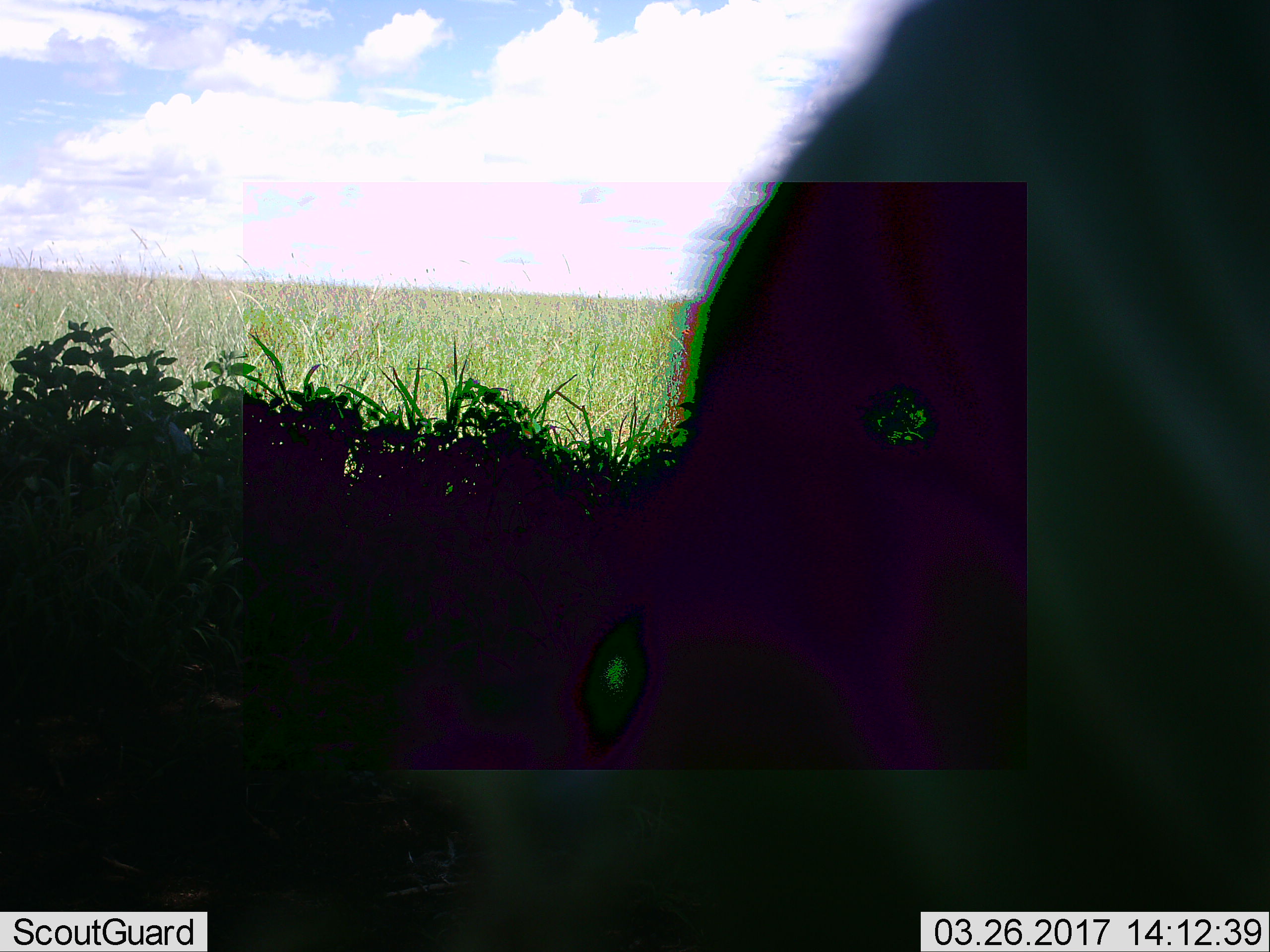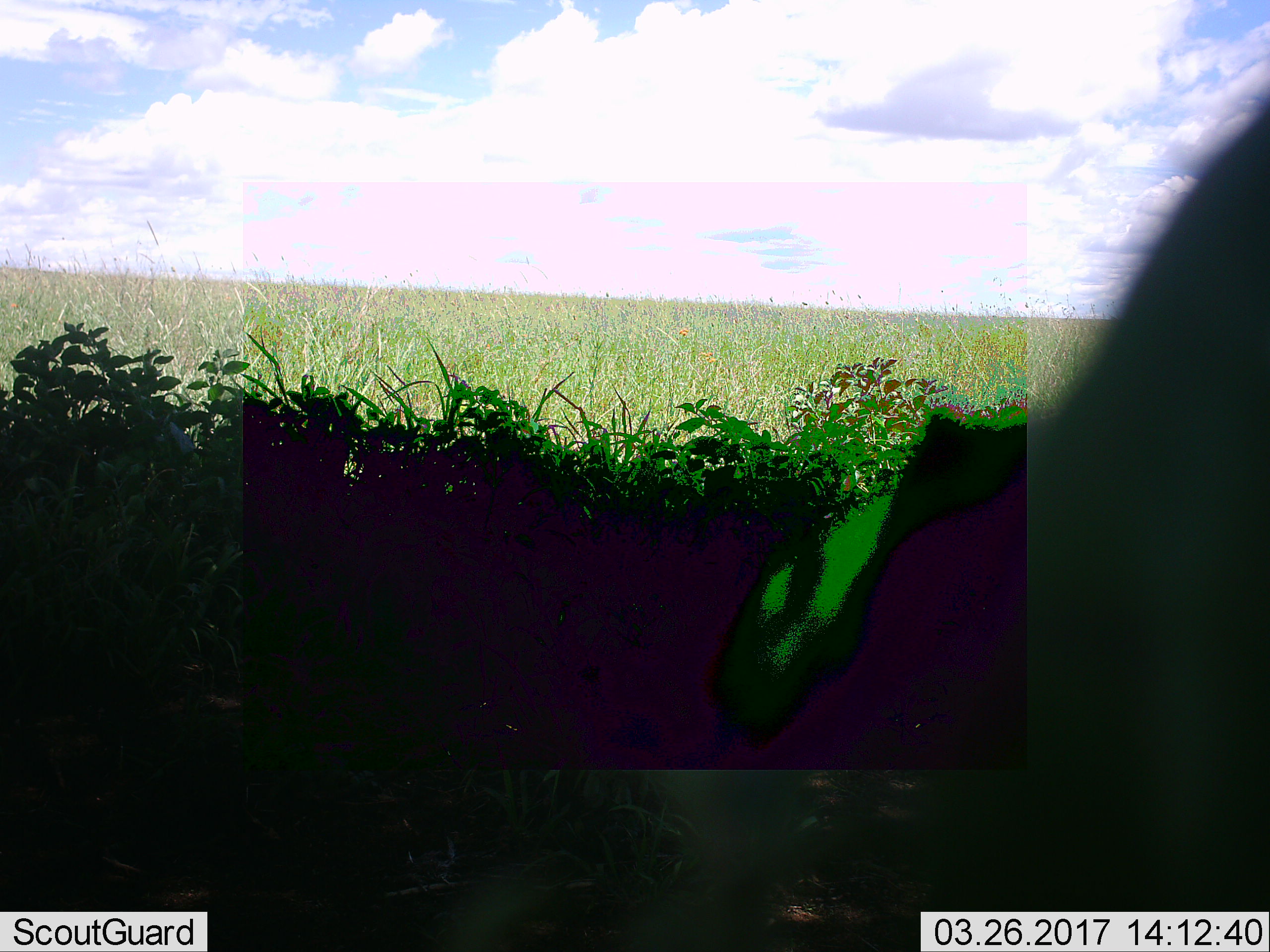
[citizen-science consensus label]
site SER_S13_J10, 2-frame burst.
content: unidentified animal